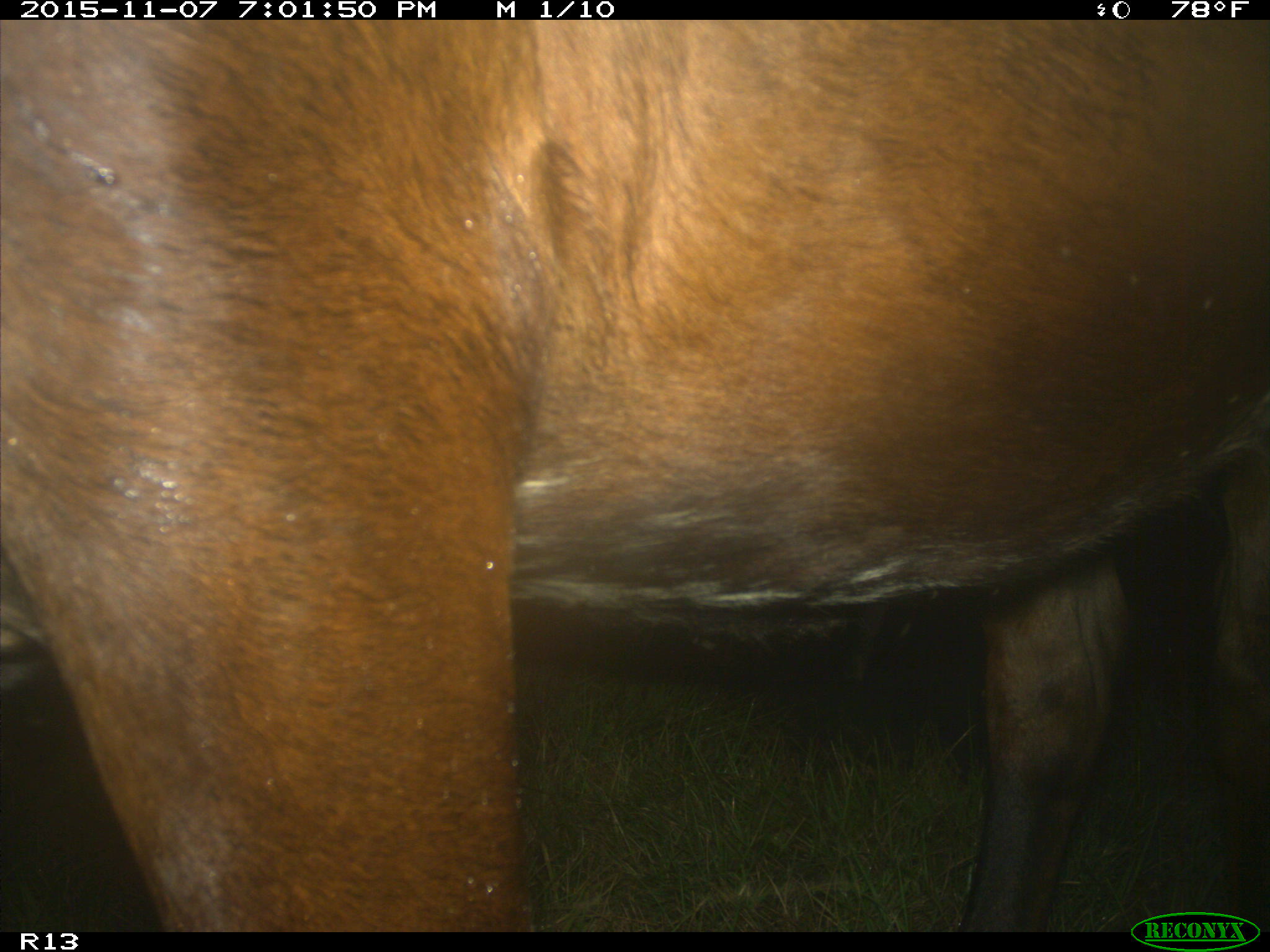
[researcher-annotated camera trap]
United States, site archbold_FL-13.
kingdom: Animalia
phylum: Chordata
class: Mammalia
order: Artiodactyla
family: Bovidae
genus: Bos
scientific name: Bos taurus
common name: domestic cow